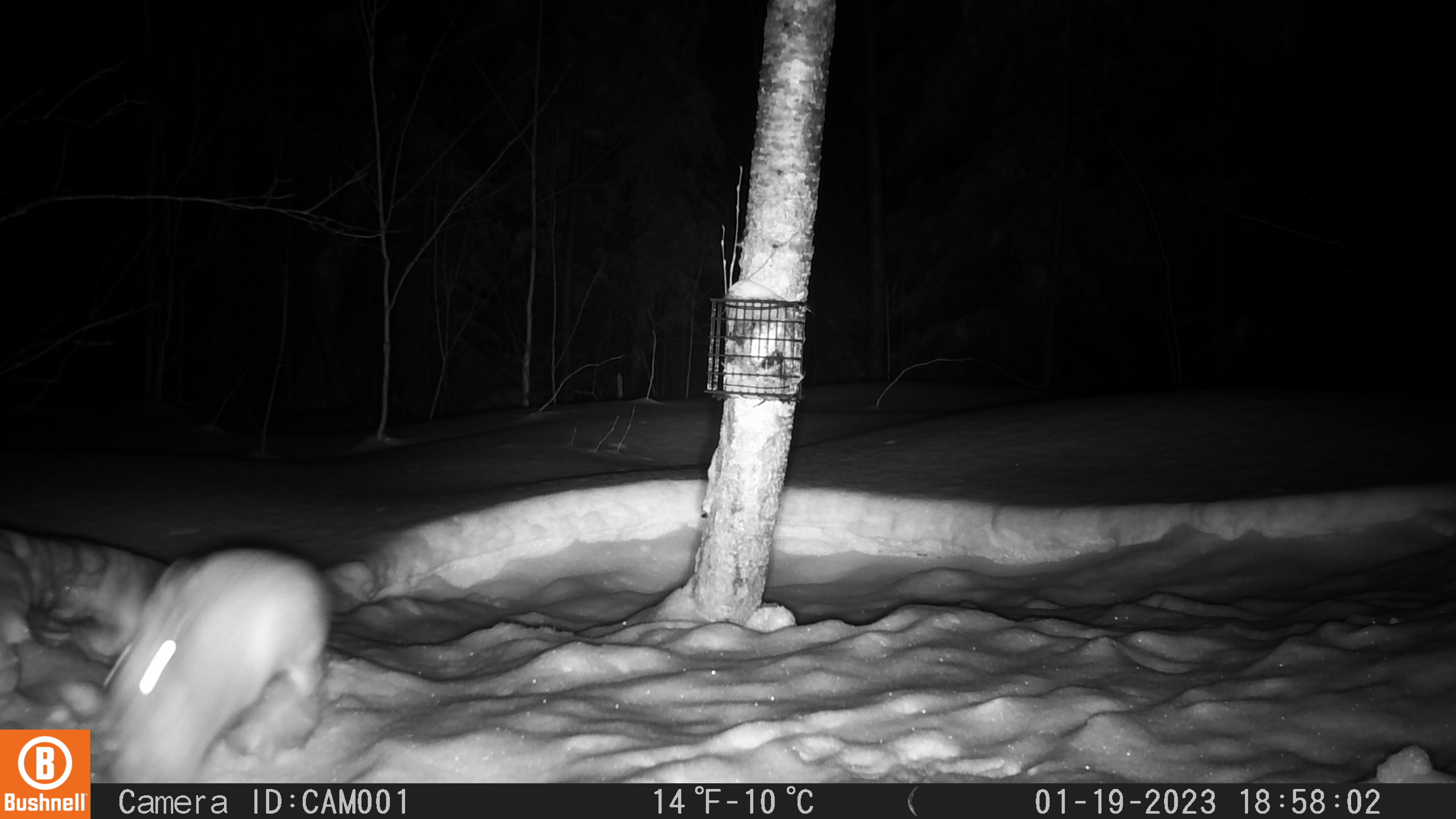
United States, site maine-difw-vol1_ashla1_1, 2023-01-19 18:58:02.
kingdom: Animalia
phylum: Chordata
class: Mammalia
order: Lagomorpha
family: Leporidae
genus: Lepus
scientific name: Lepus americanus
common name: snowshoe hare